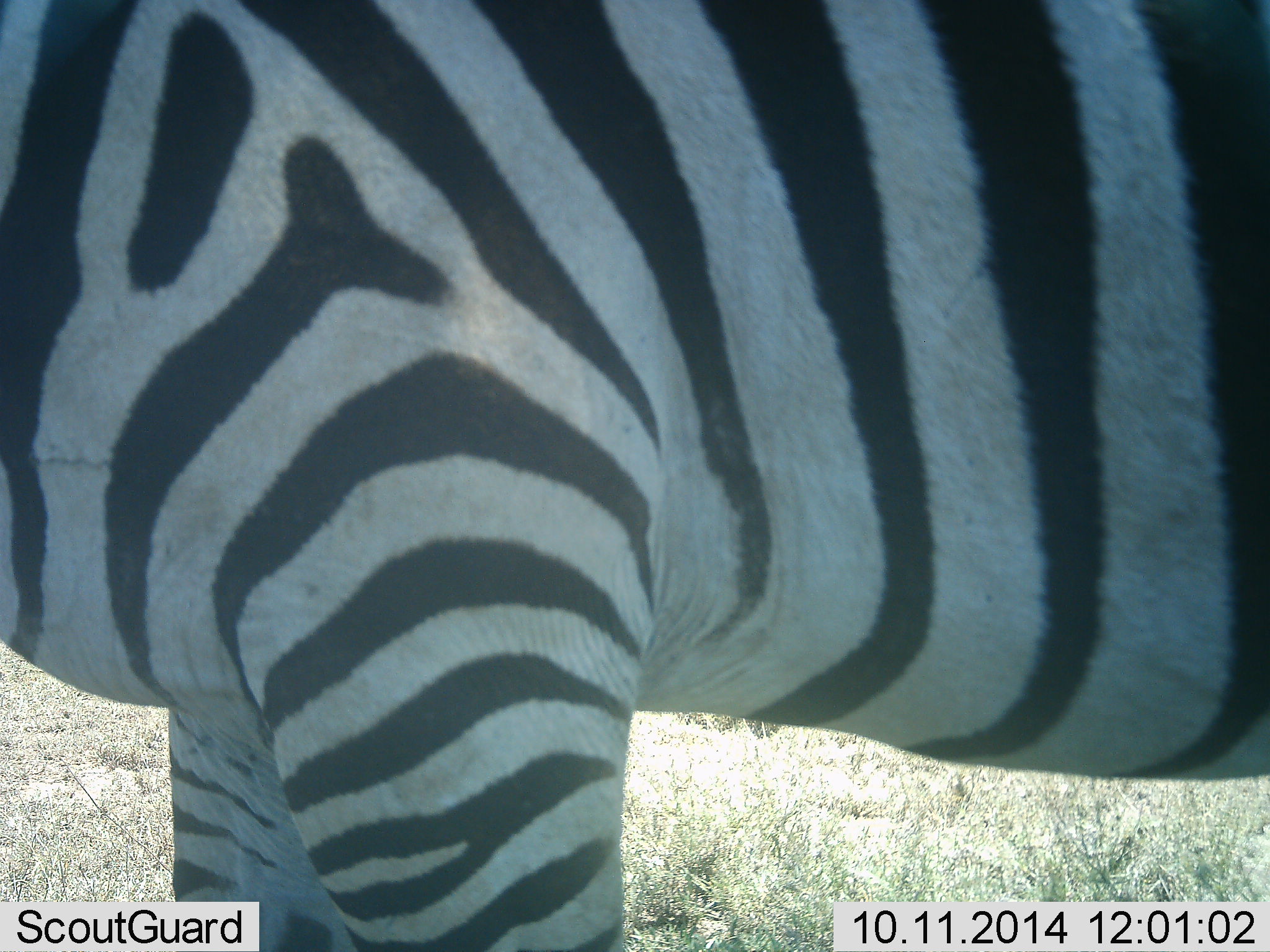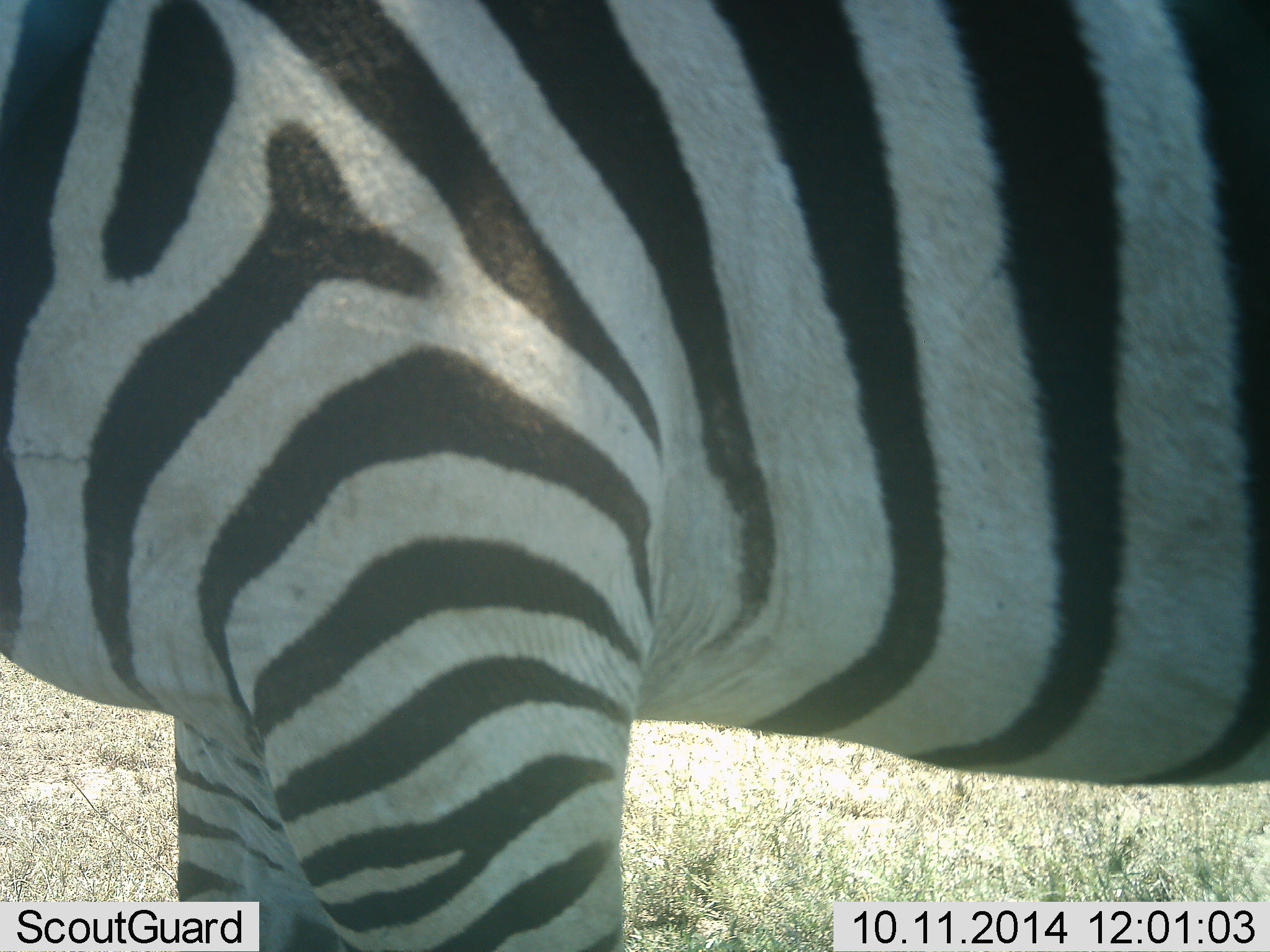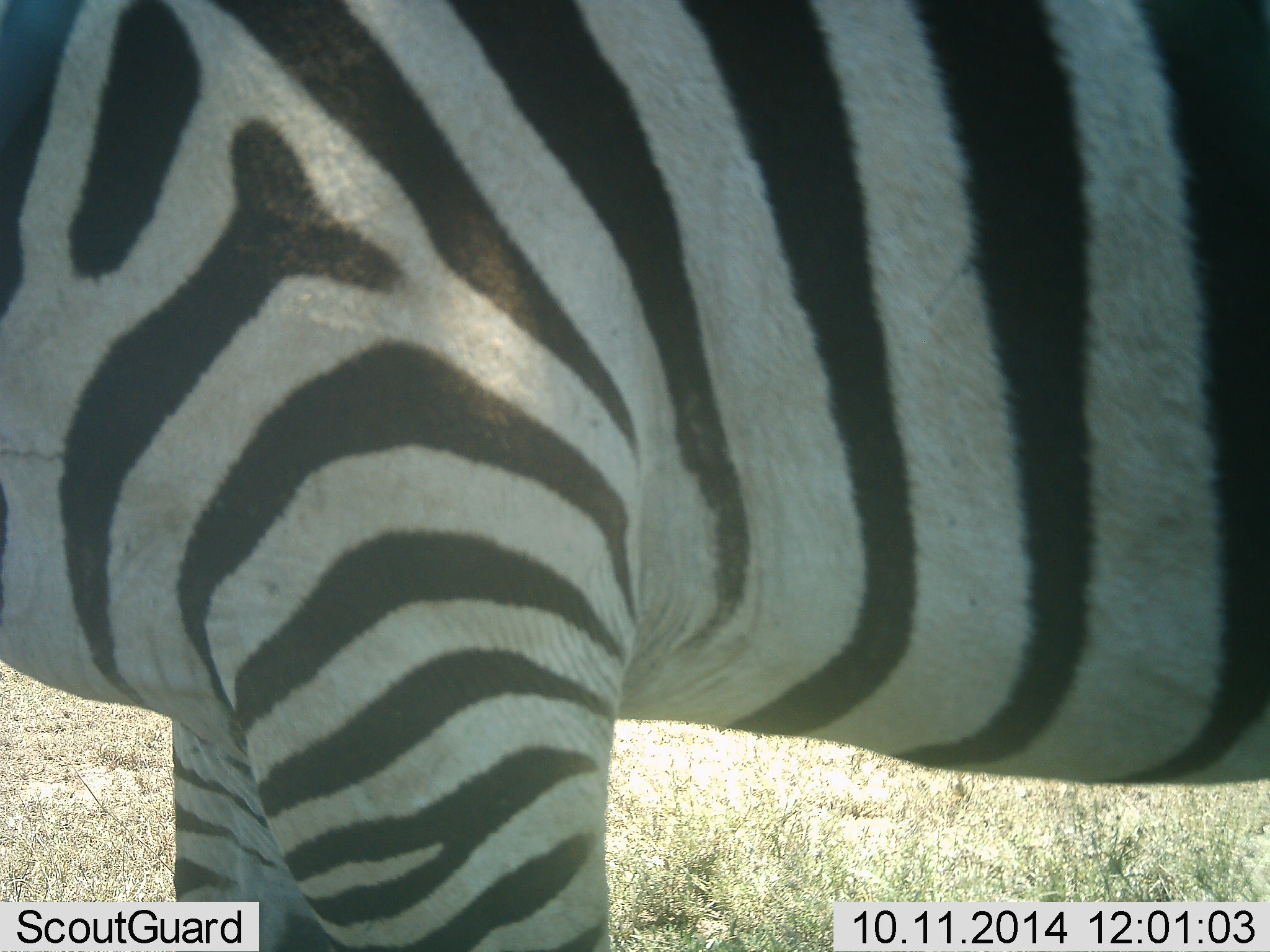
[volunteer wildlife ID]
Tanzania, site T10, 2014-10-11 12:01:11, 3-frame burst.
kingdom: Animalia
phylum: Chordata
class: Mammalia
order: Perissodactyla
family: Equidae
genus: Equus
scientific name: Equus quagga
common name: plains zebra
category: zebra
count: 1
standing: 90%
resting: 0%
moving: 10%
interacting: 0%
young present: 0%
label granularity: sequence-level